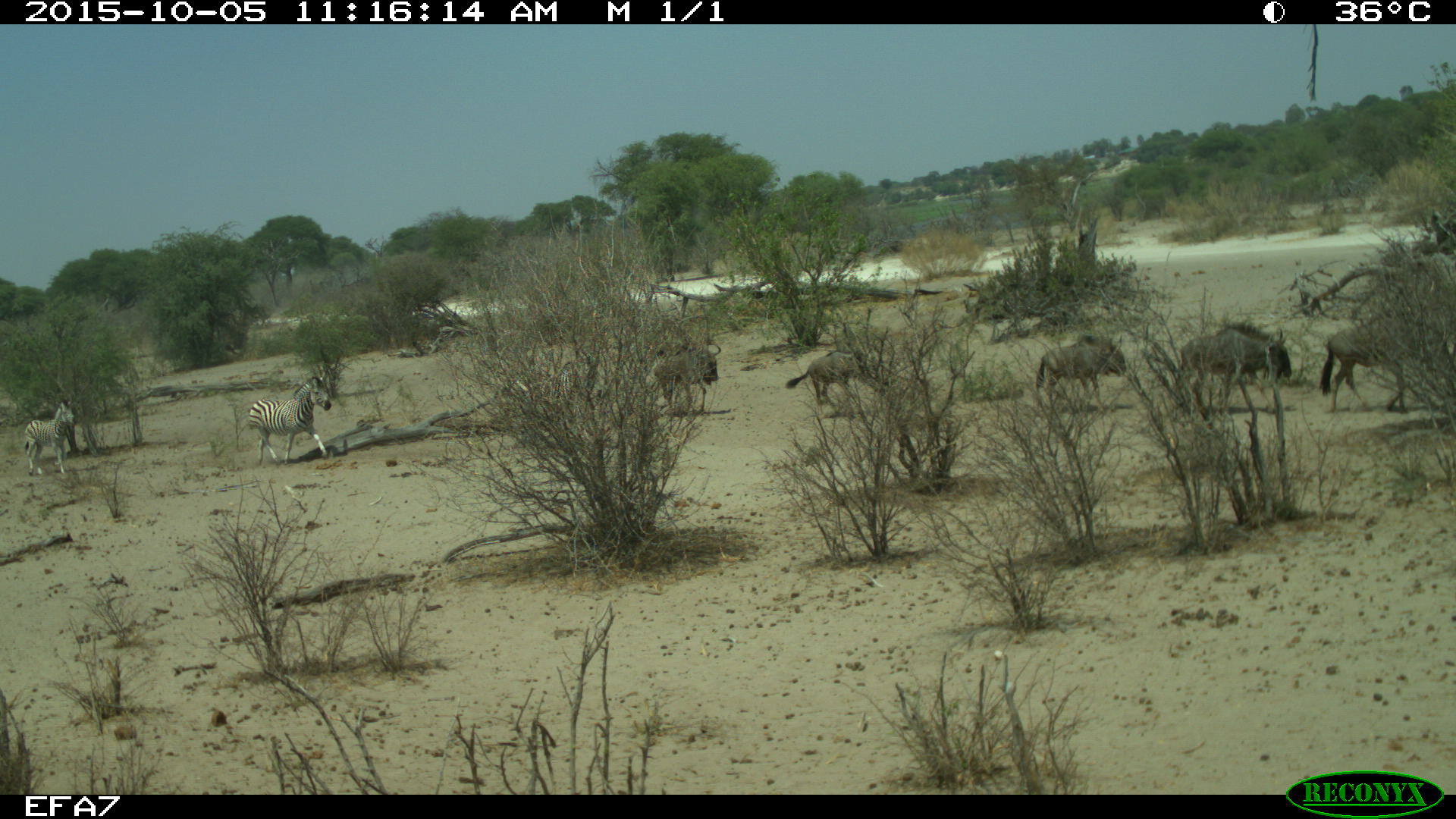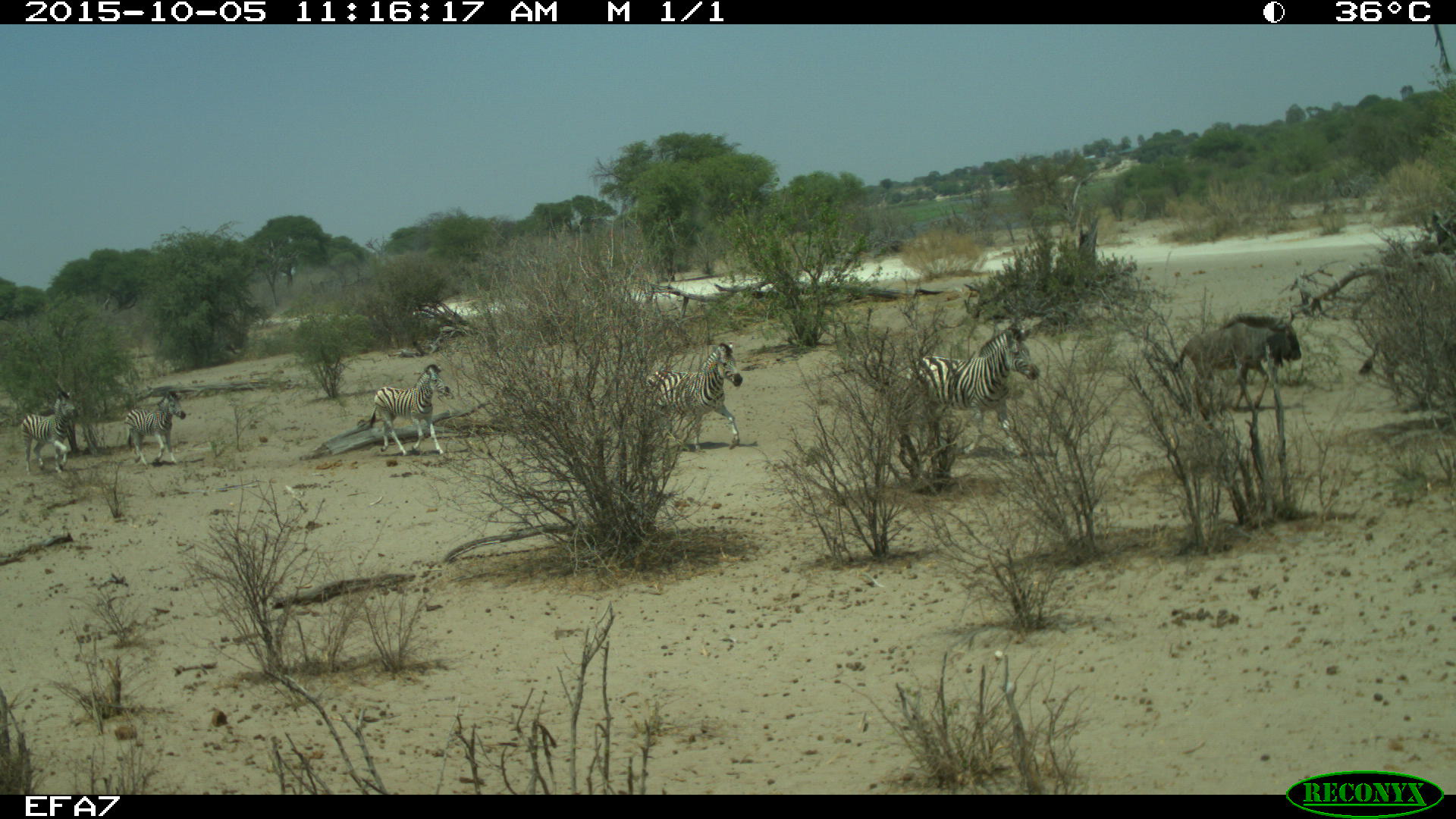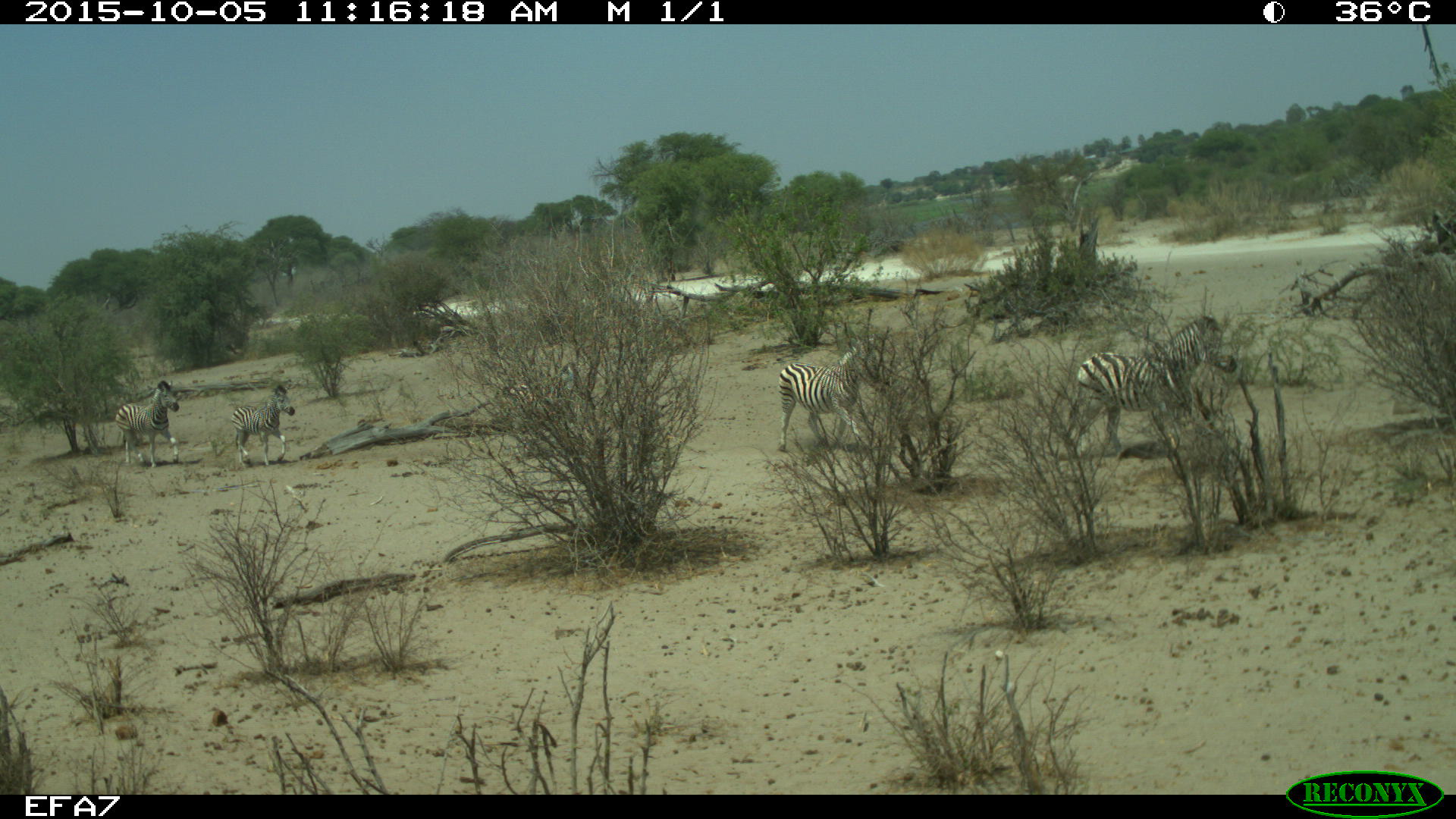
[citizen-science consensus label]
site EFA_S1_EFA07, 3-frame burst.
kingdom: Animalia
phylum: Chordata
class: Mammalia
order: Artiodactyla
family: Bovidae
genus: Connochaetes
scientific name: Connochaetes taurinus taurinus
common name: blue wildebeest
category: wildebeestblue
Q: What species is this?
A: Wildebeestblue (blue wildebeest) (Connochaetes taurinus taurinus).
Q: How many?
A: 5.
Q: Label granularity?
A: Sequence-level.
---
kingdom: Animalia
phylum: Chordata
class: Mammalia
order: Perissodactyla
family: Equidae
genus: Equus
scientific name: Equus quagga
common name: plains zebra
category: zebraplains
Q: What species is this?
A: Zebraplains (plains zebra) (Equus quagga).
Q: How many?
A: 5.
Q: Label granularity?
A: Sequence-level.